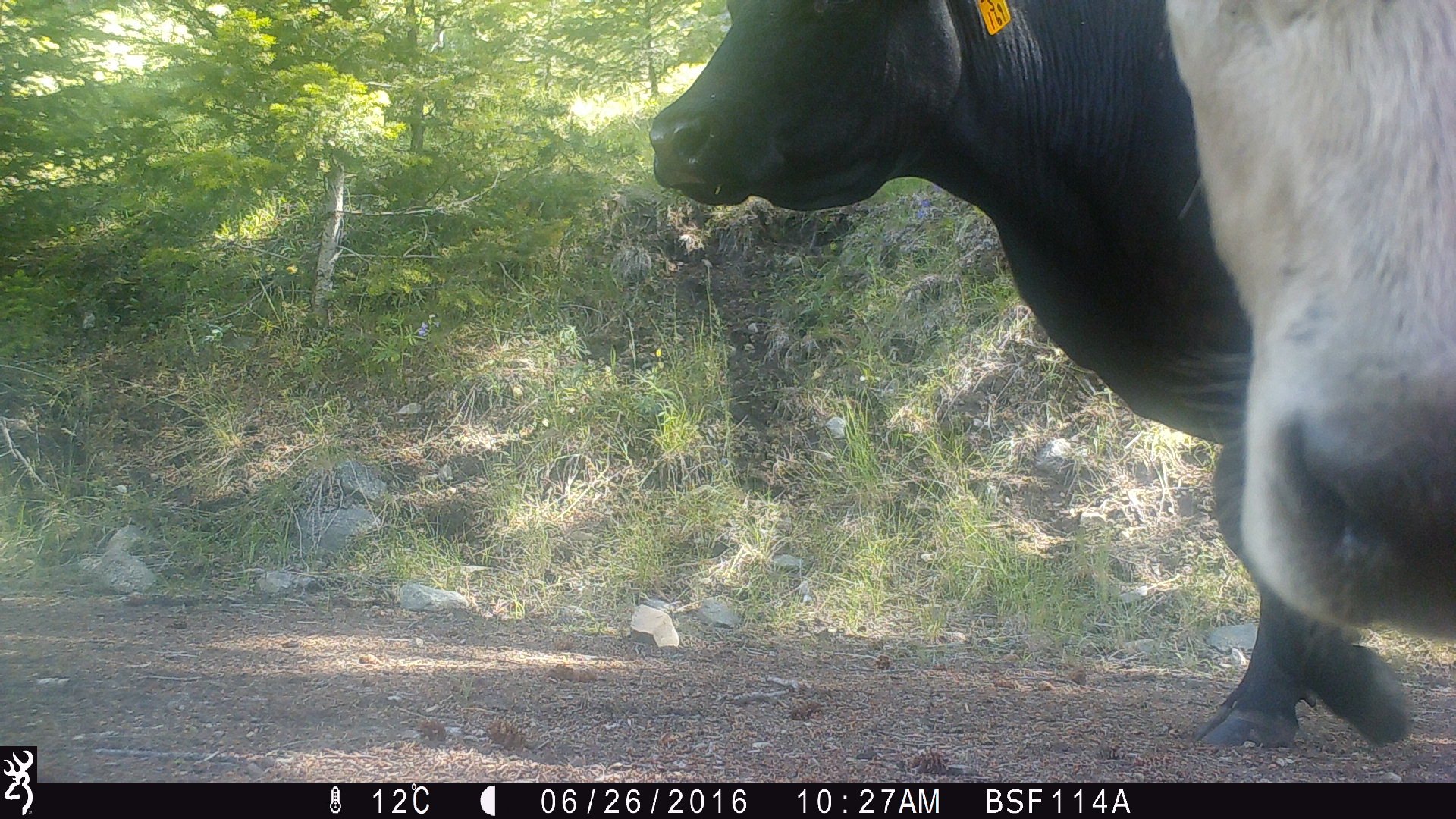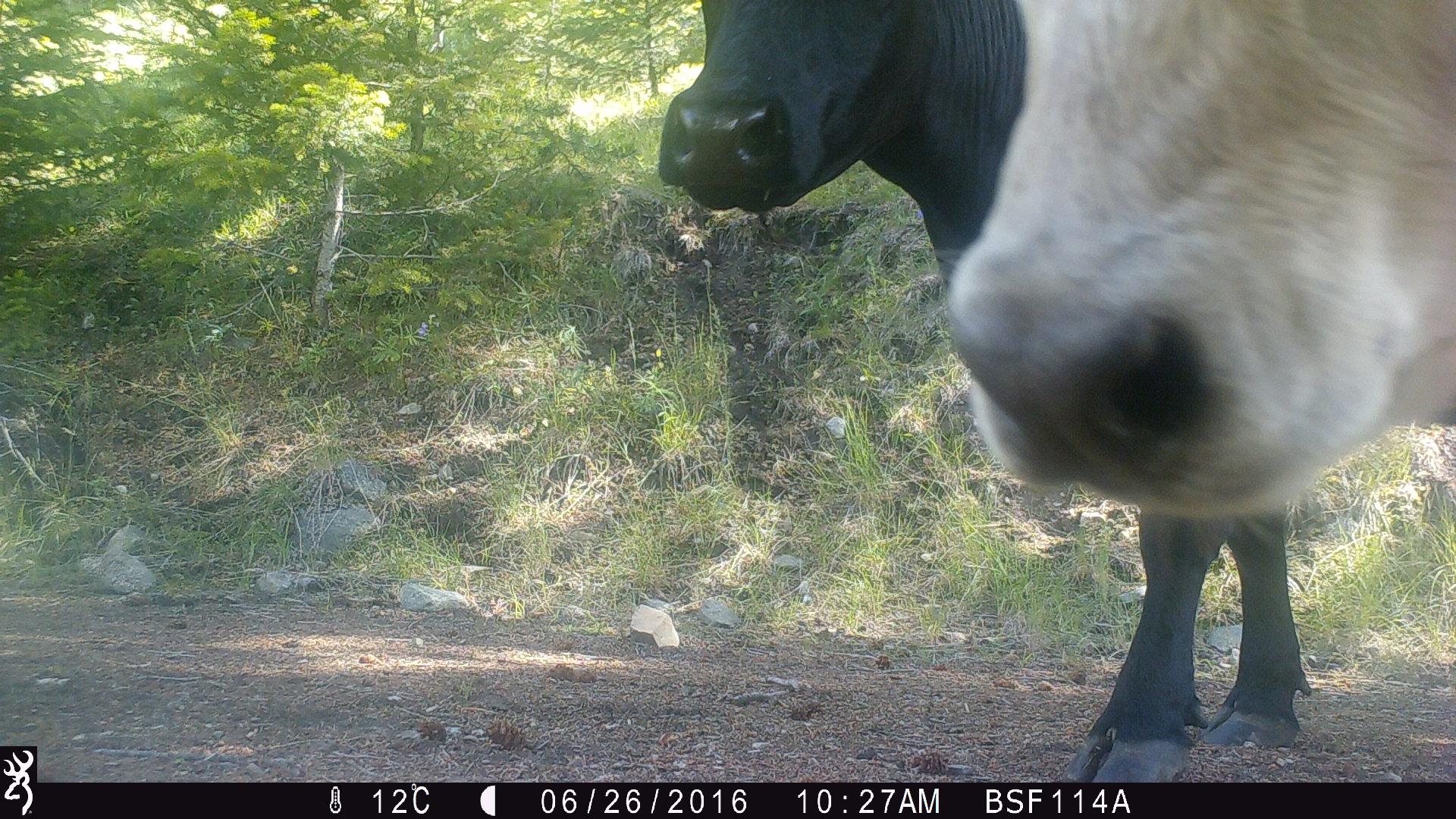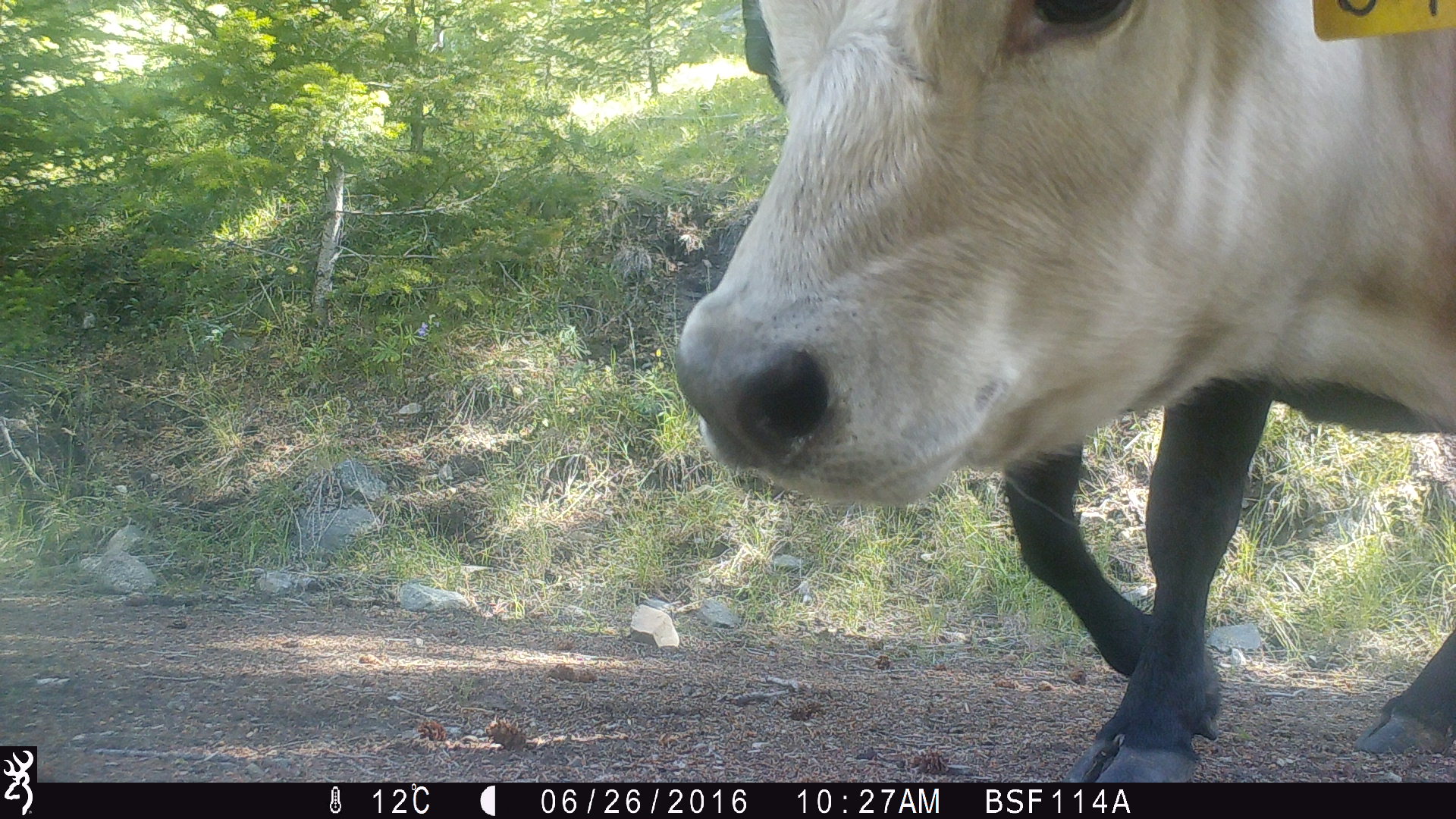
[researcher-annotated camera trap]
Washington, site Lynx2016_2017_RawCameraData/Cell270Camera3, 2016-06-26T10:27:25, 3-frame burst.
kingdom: Animalia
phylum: Chordata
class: Mammalia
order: Artiodactyla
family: Bovidae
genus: Bos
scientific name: Bos taurus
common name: domestic cattle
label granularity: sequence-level